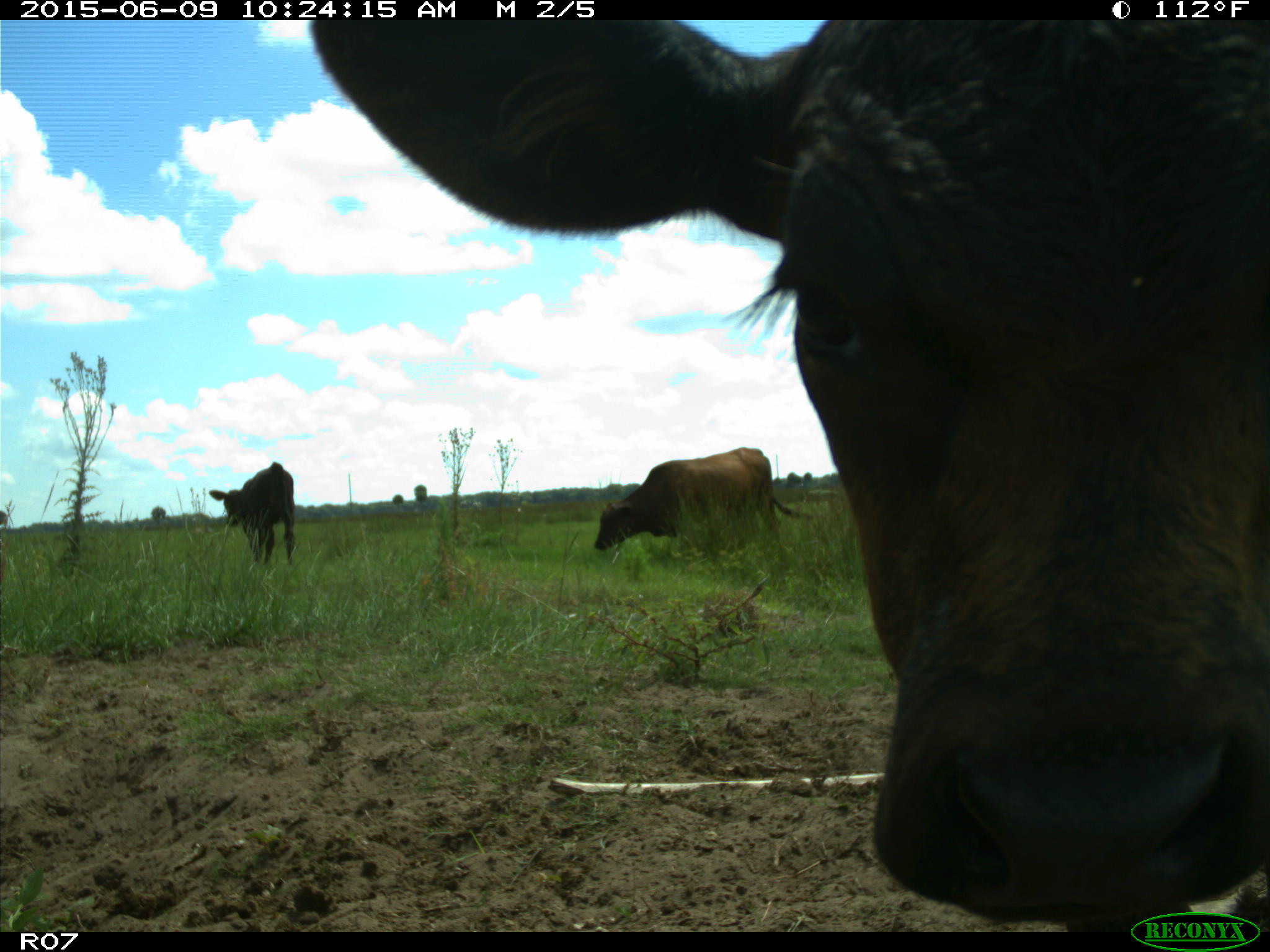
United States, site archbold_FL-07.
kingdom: Animalia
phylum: Chordata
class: Mammalia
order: Artiodactyla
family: Bovidae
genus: Bos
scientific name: Bos taurus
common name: domestic cow